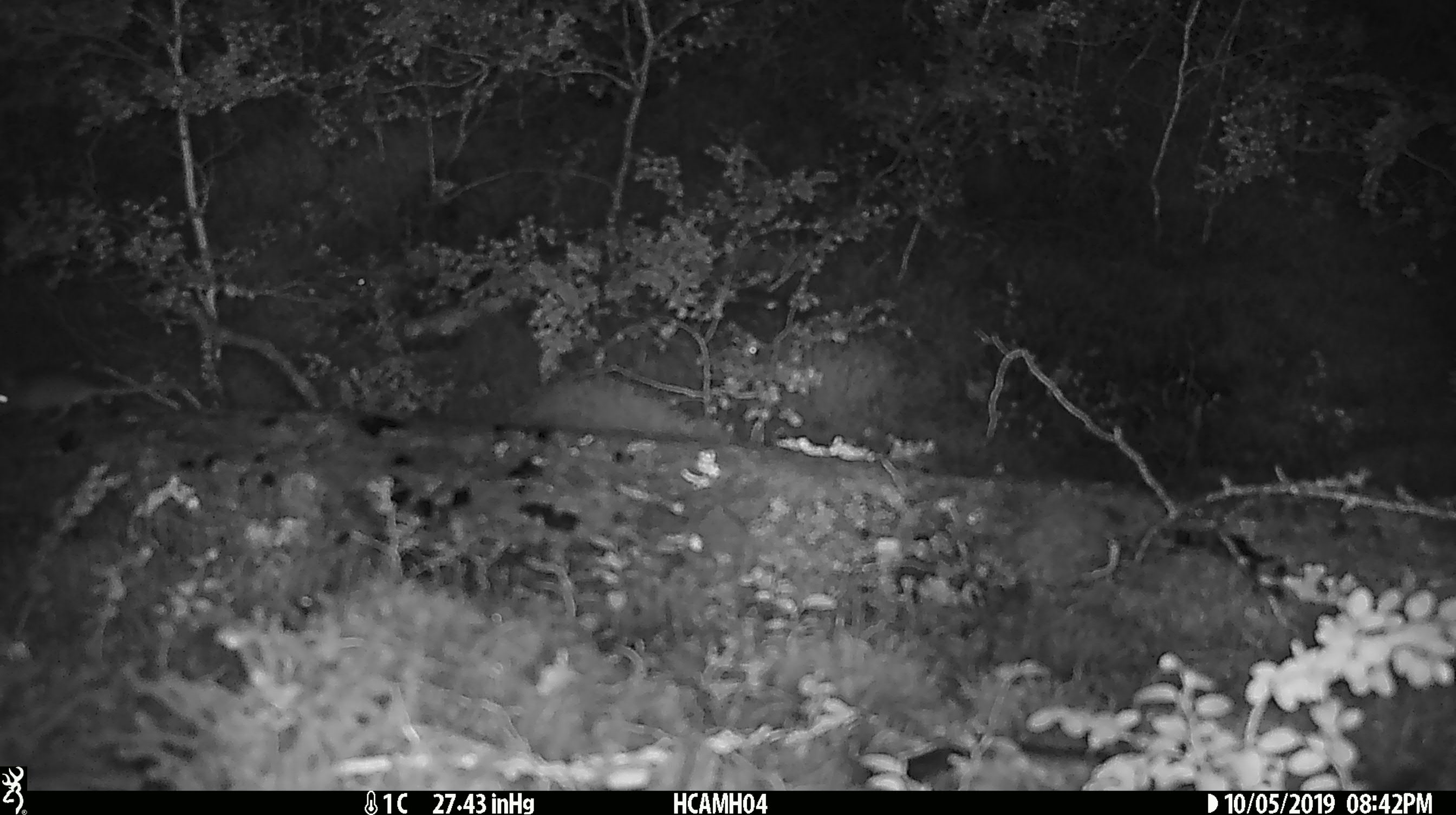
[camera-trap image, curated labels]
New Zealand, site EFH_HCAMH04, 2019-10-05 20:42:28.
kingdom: Animalia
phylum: Chordata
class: Mammalia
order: Rodentia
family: Muridae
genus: Mus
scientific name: Mus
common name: mouse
Mouse (Mus).